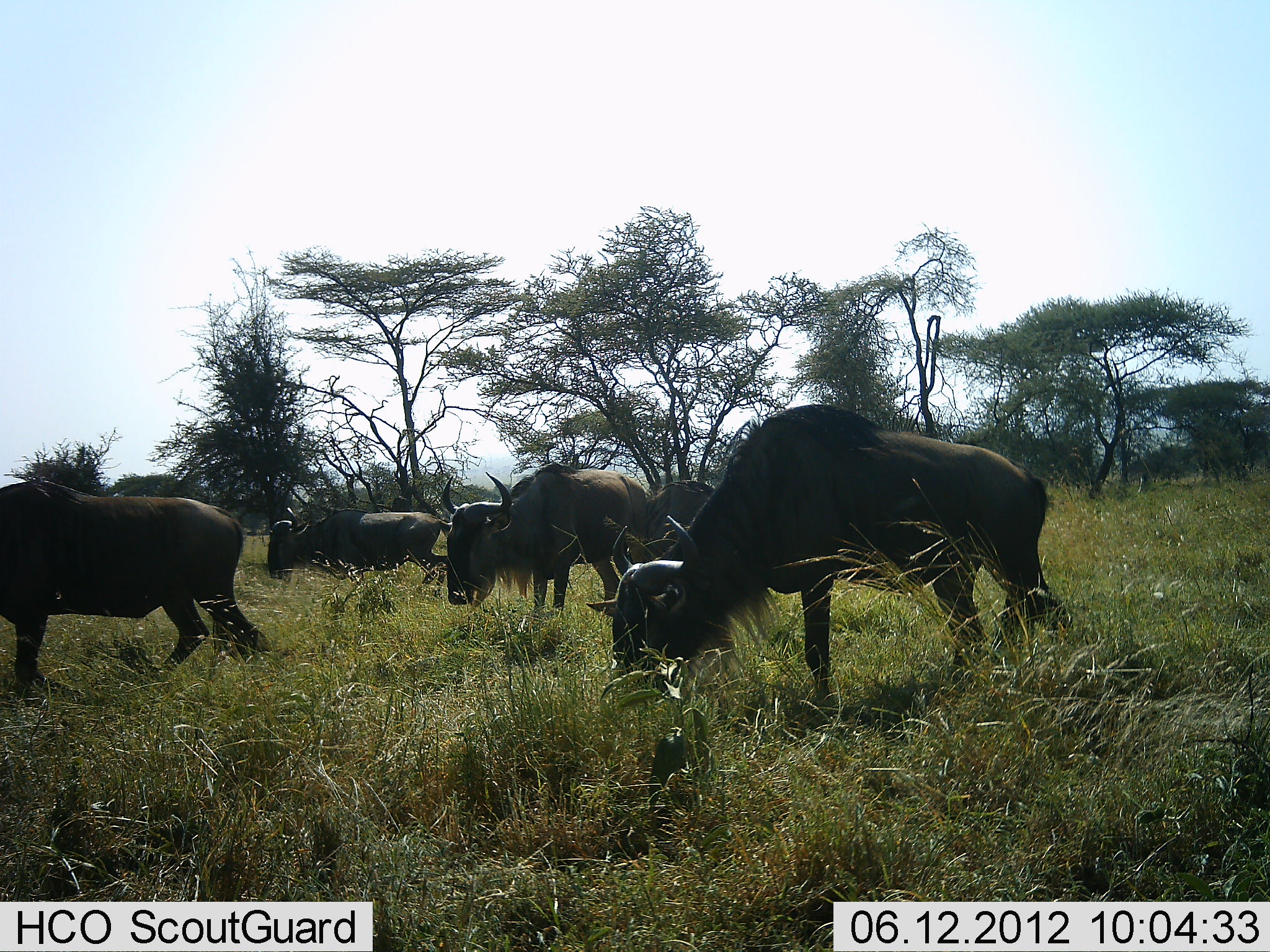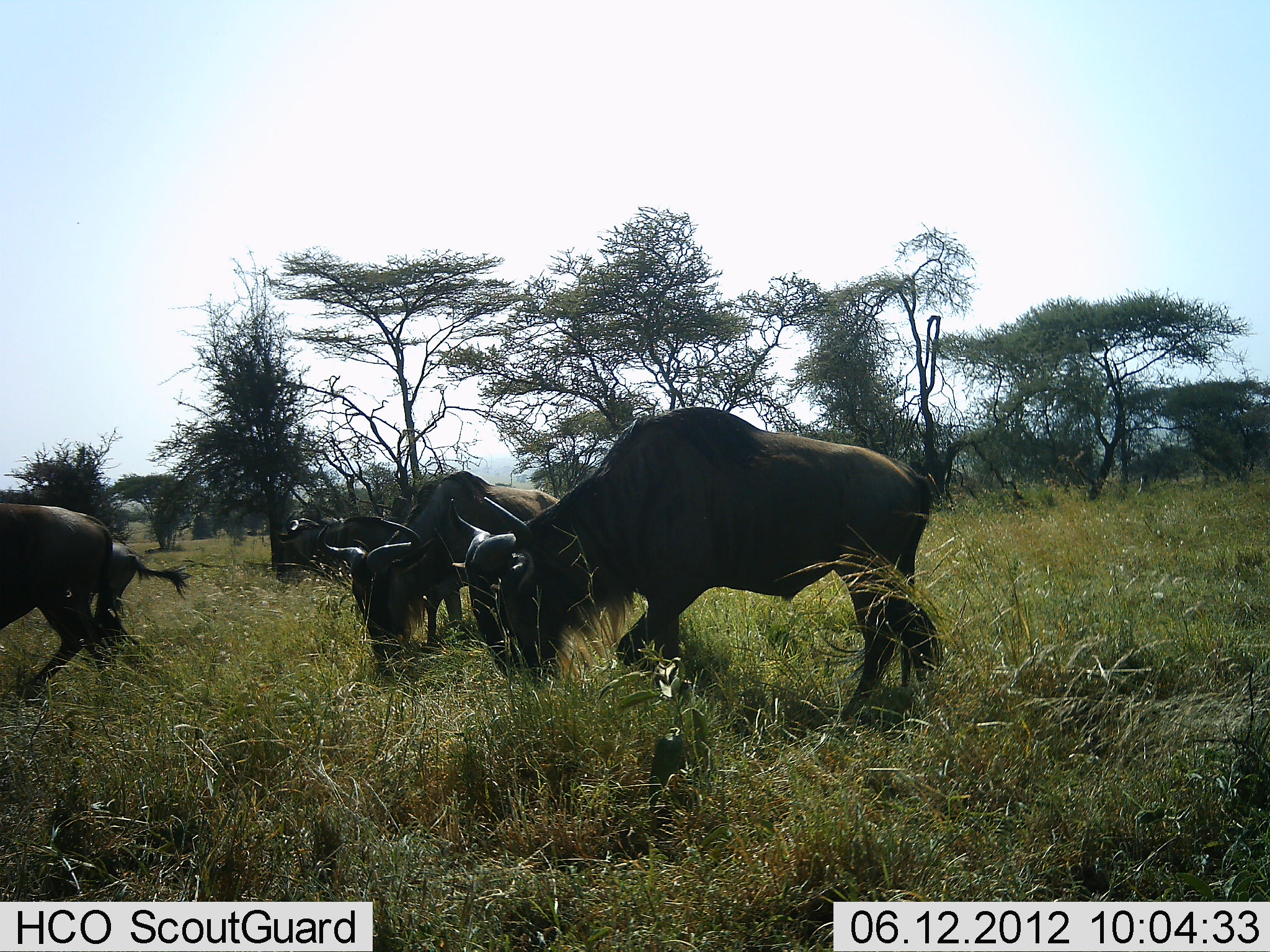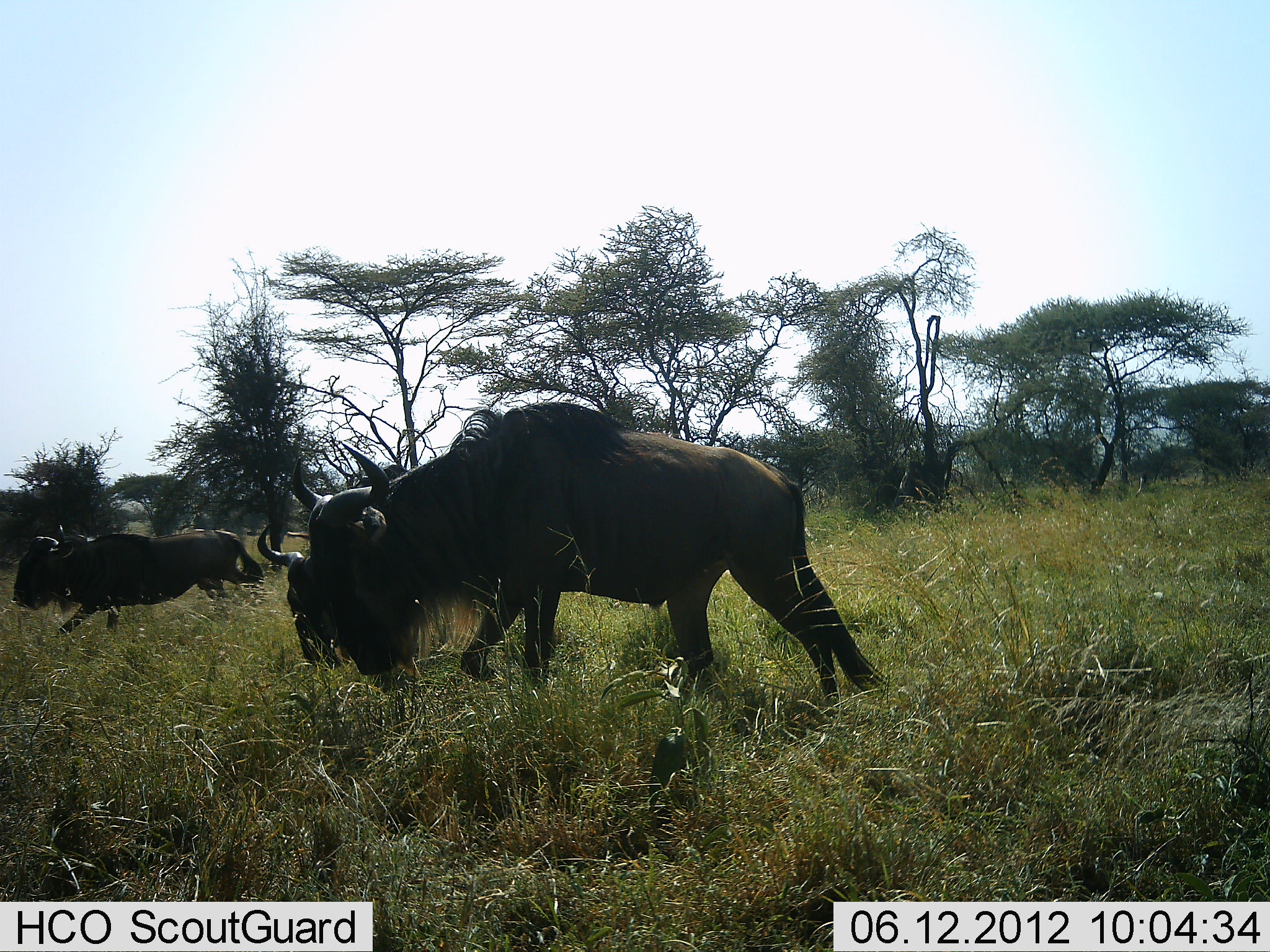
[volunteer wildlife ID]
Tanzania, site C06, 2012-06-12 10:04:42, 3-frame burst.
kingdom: Animalia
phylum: Chordata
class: Mammalia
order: Artiodactyla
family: Bovidae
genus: Connochaetes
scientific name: Connochaetes taurinus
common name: blue wildebeest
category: wildebeest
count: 5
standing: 10%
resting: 0%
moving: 90%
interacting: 0%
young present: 10%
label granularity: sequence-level